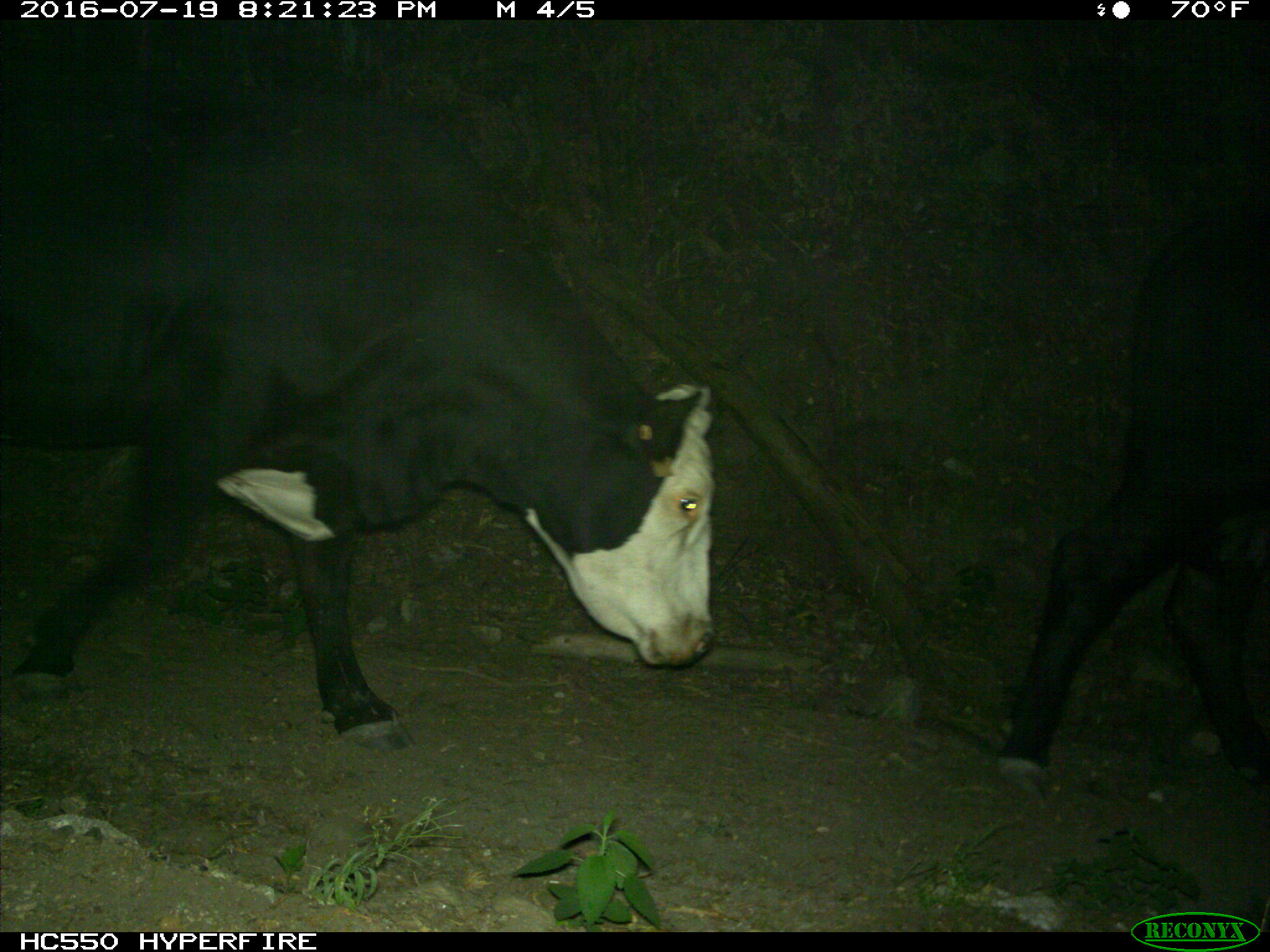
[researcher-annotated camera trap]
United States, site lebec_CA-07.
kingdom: Animalia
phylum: Chordata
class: Mammalia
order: Artiodactyla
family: Bovidae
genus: Bos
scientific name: Bos taurus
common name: domestic cow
Bos taurus (domestic cow).